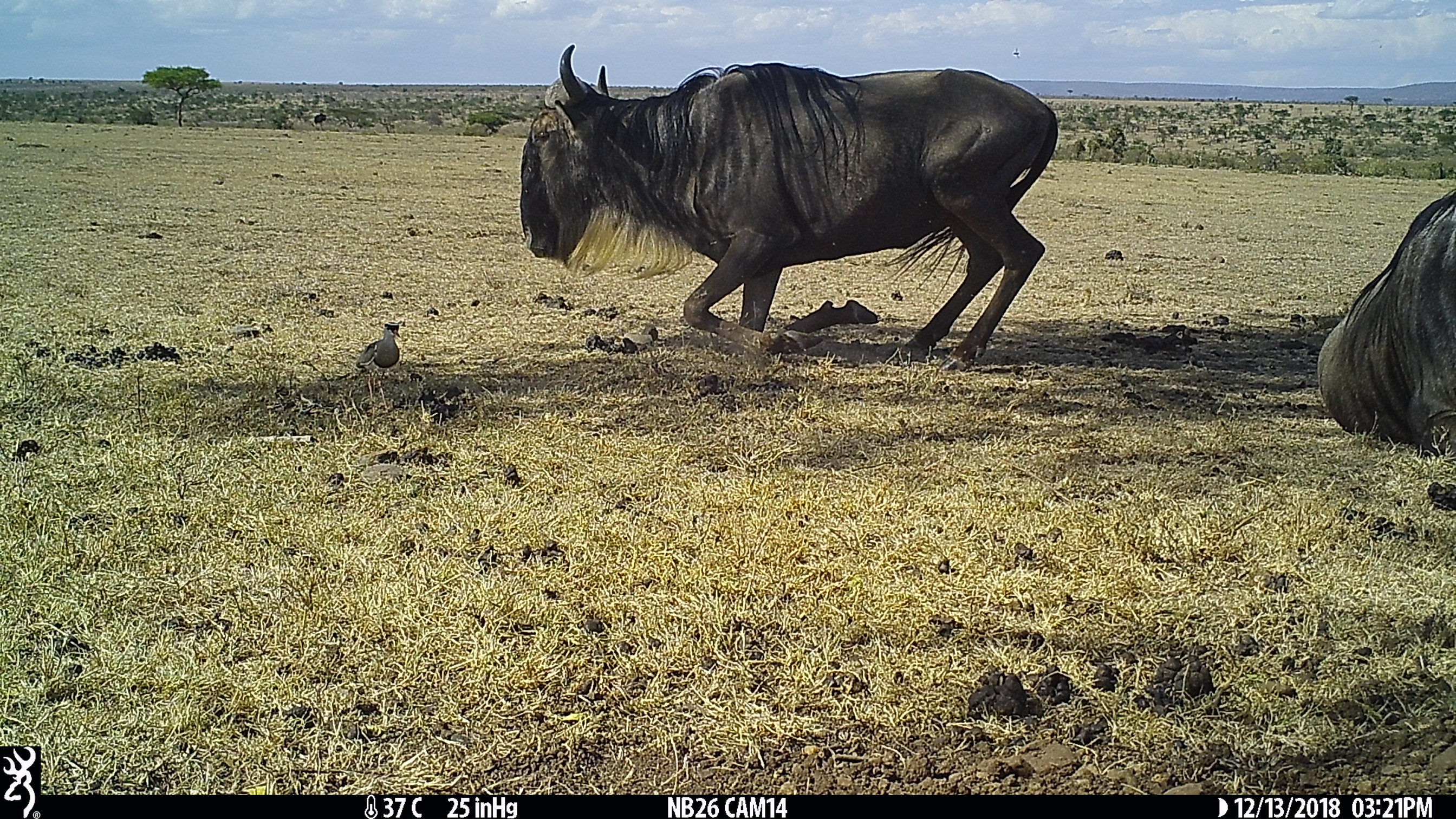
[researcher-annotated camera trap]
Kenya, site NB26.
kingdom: Animalia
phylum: Chordata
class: Mammalia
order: Artiodactyla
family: Bovidae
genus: Connochaetes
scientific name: Connochaetes taurinus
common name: blue wildebeest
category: wildebeest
Wildebeest (blue wildebeest) (Connochaetes taurinus).